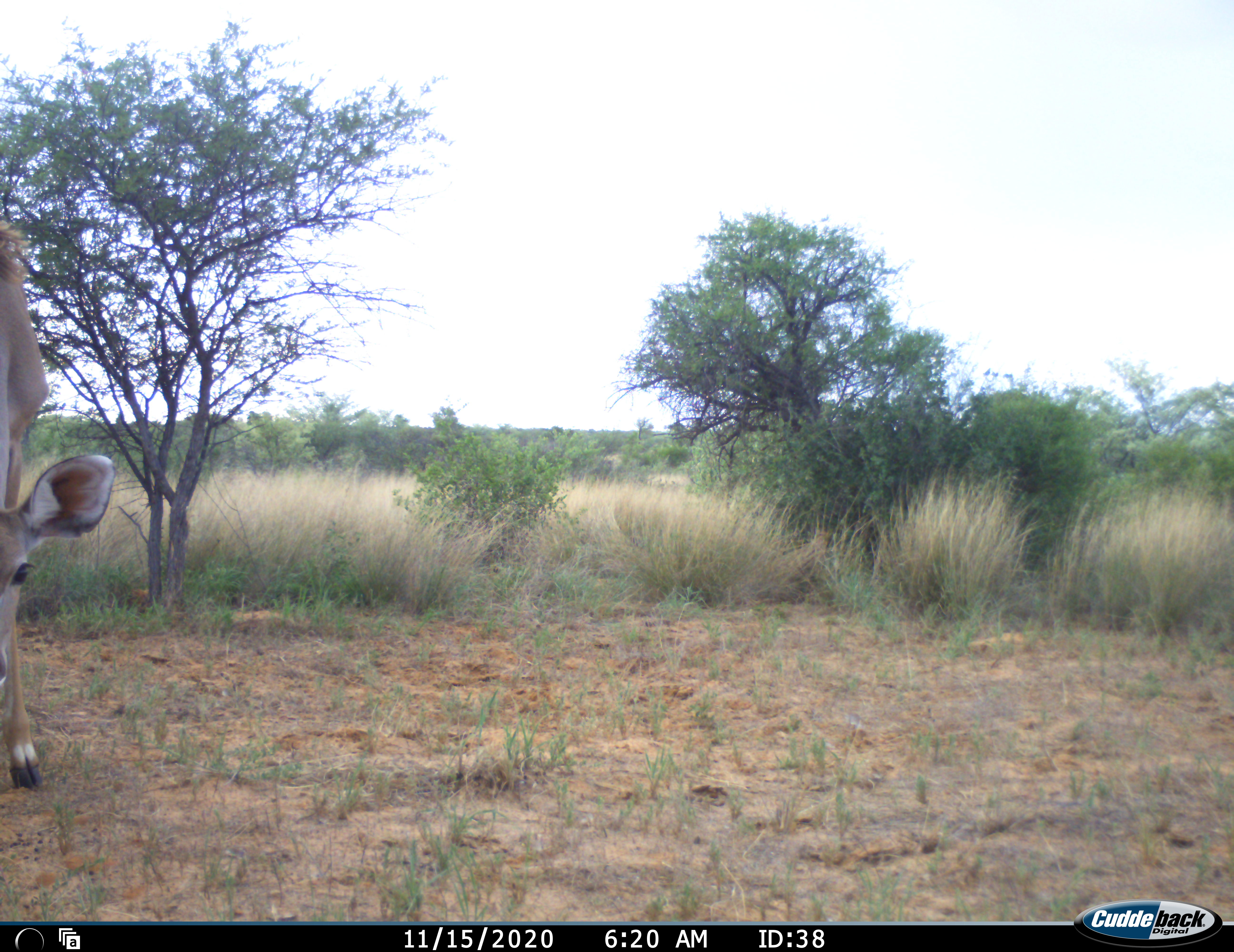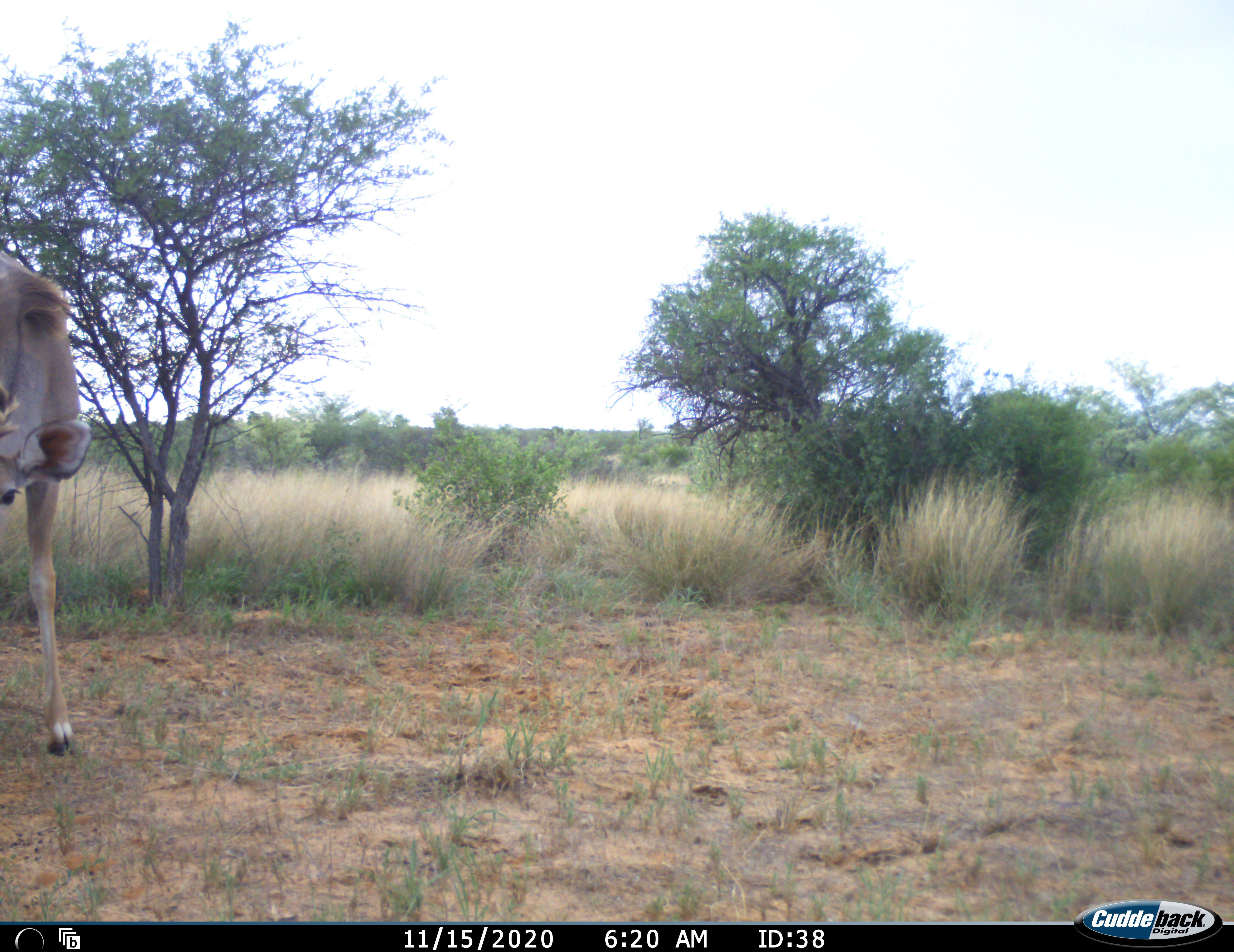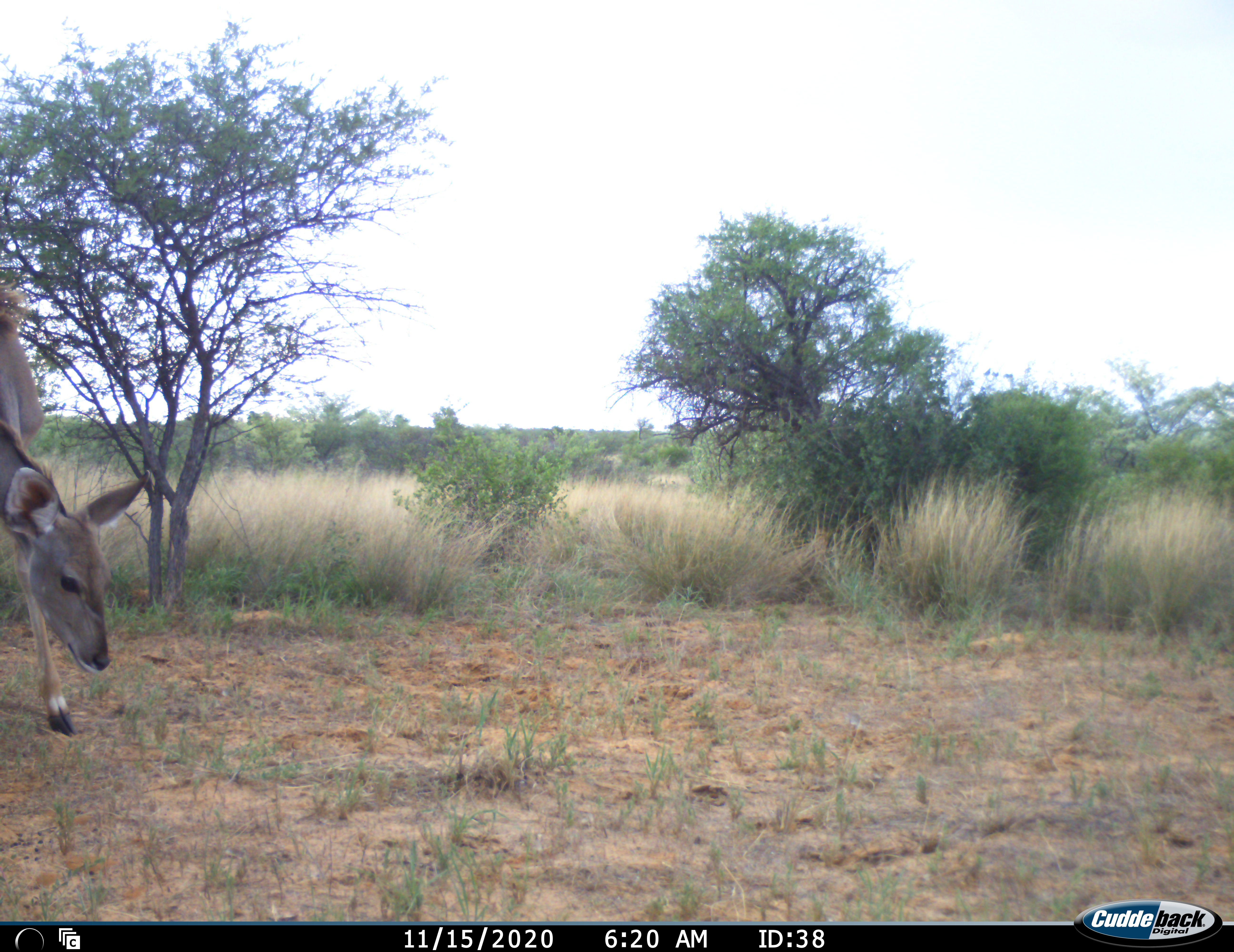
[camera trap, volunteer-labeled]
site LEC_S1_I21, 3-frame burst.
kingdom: Animalia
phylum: Chordata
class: Mammalia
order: Artiodactyla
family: Bovidae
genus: Tragelaphus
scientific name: Tragelaphus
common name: kudu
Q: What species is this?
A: Kudu (Tragelaphus).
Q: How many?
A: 1.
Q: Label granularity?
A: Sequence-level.